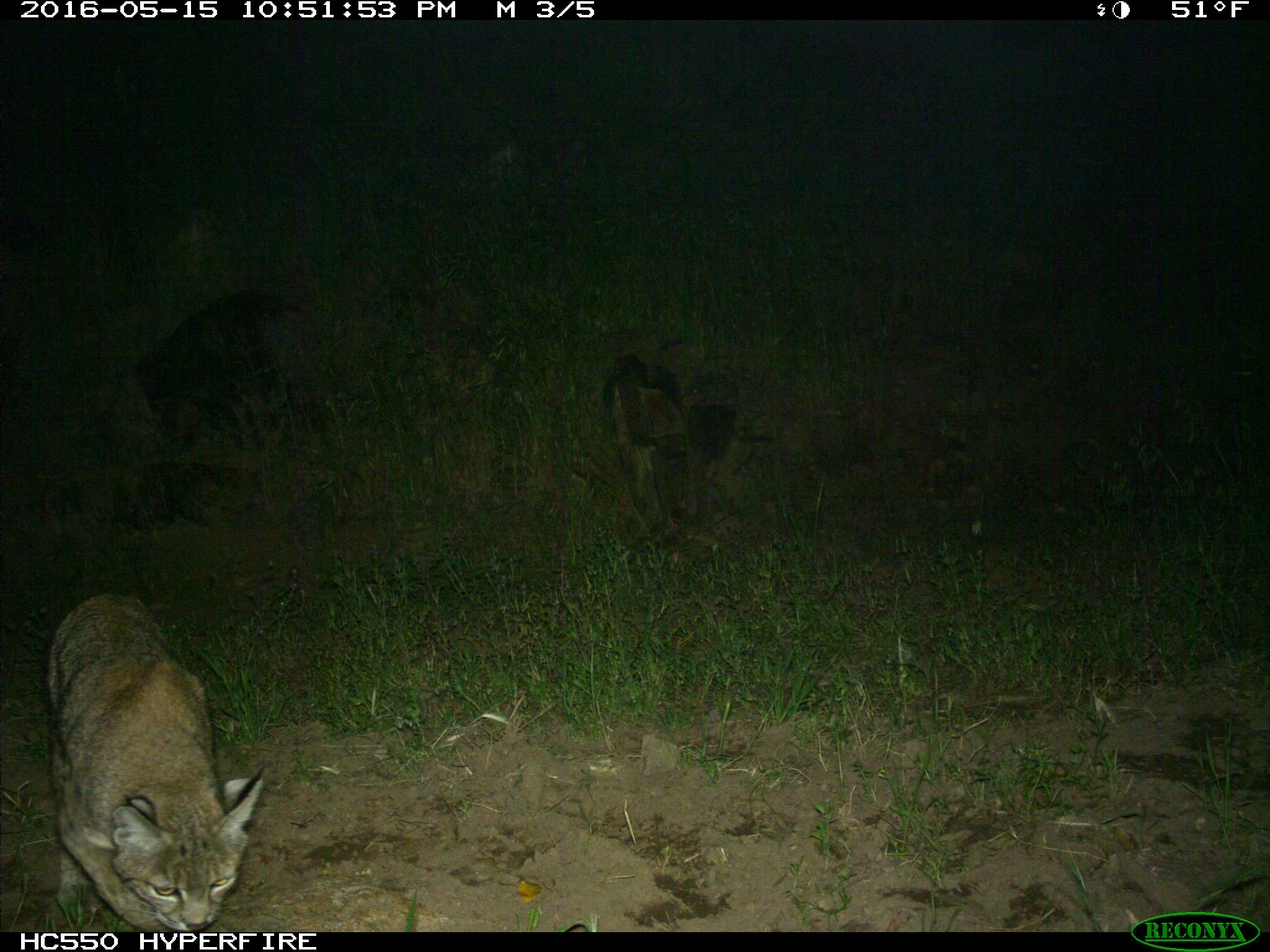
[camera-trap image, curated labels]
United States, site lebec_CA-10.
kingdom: Animalia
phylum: Chordata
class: Mammalia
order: Carnivora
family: Felidae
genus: Lynx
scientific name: Lynx rufus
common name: bobcat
Lynx rufus (bobcat).